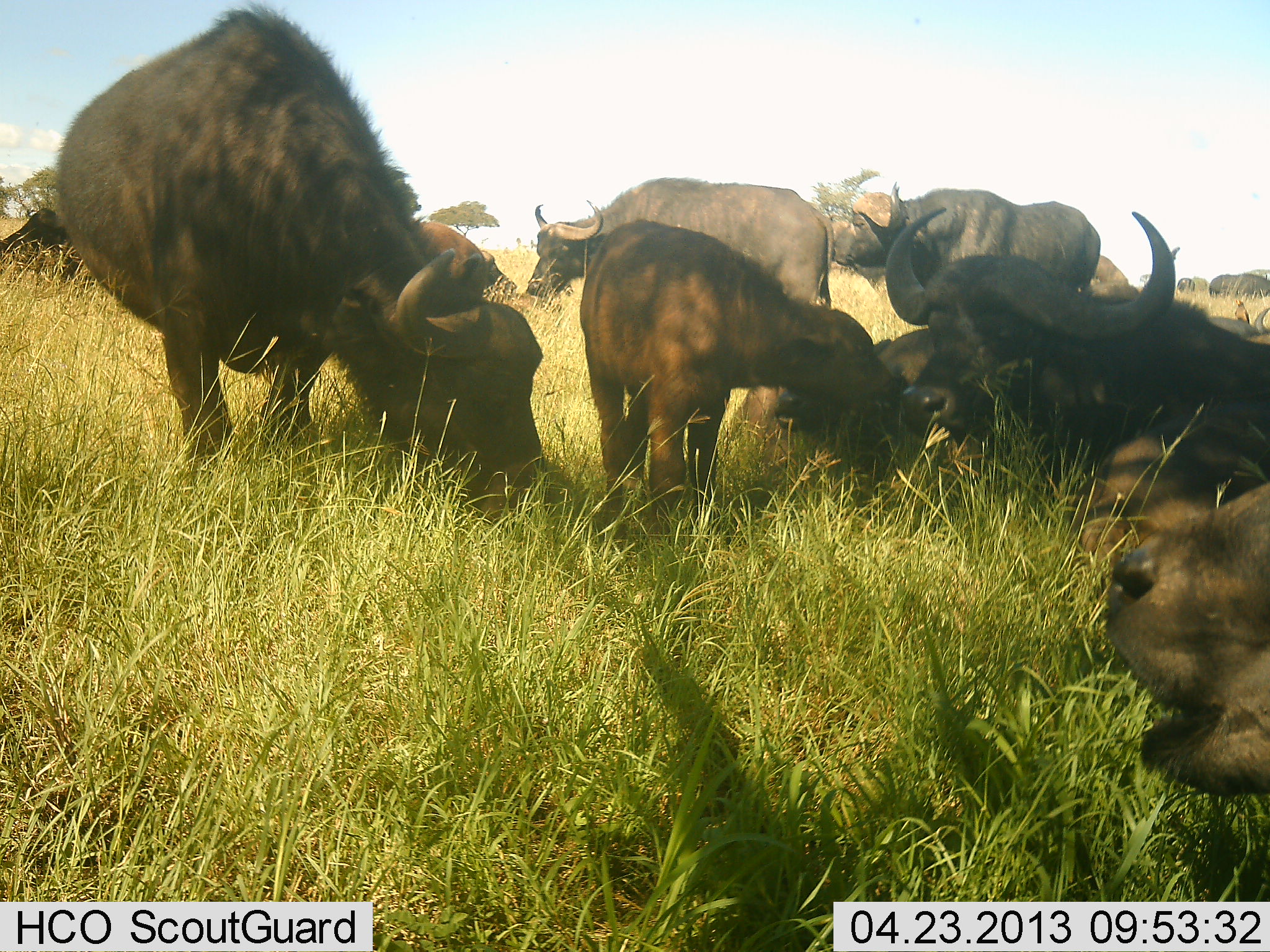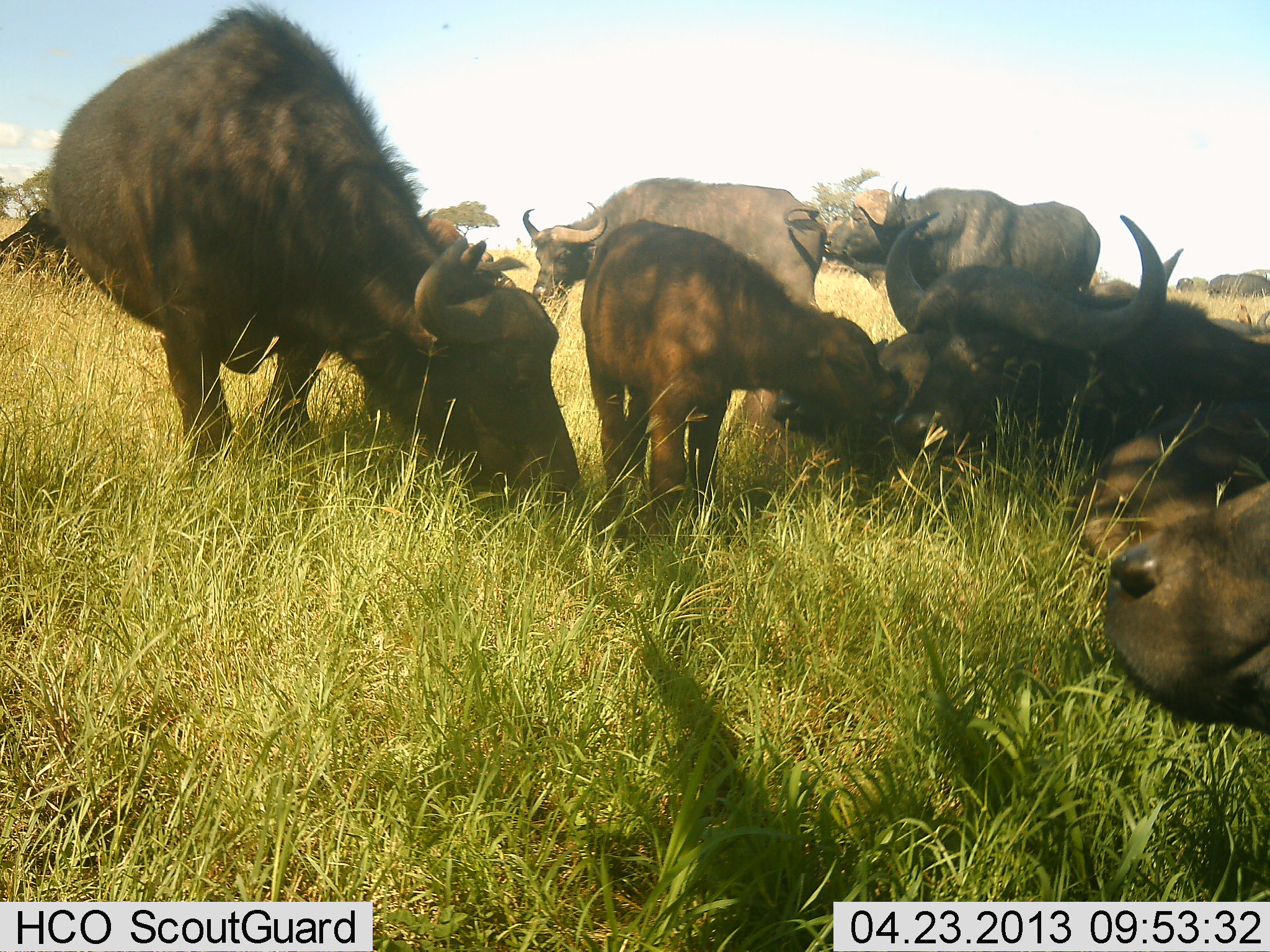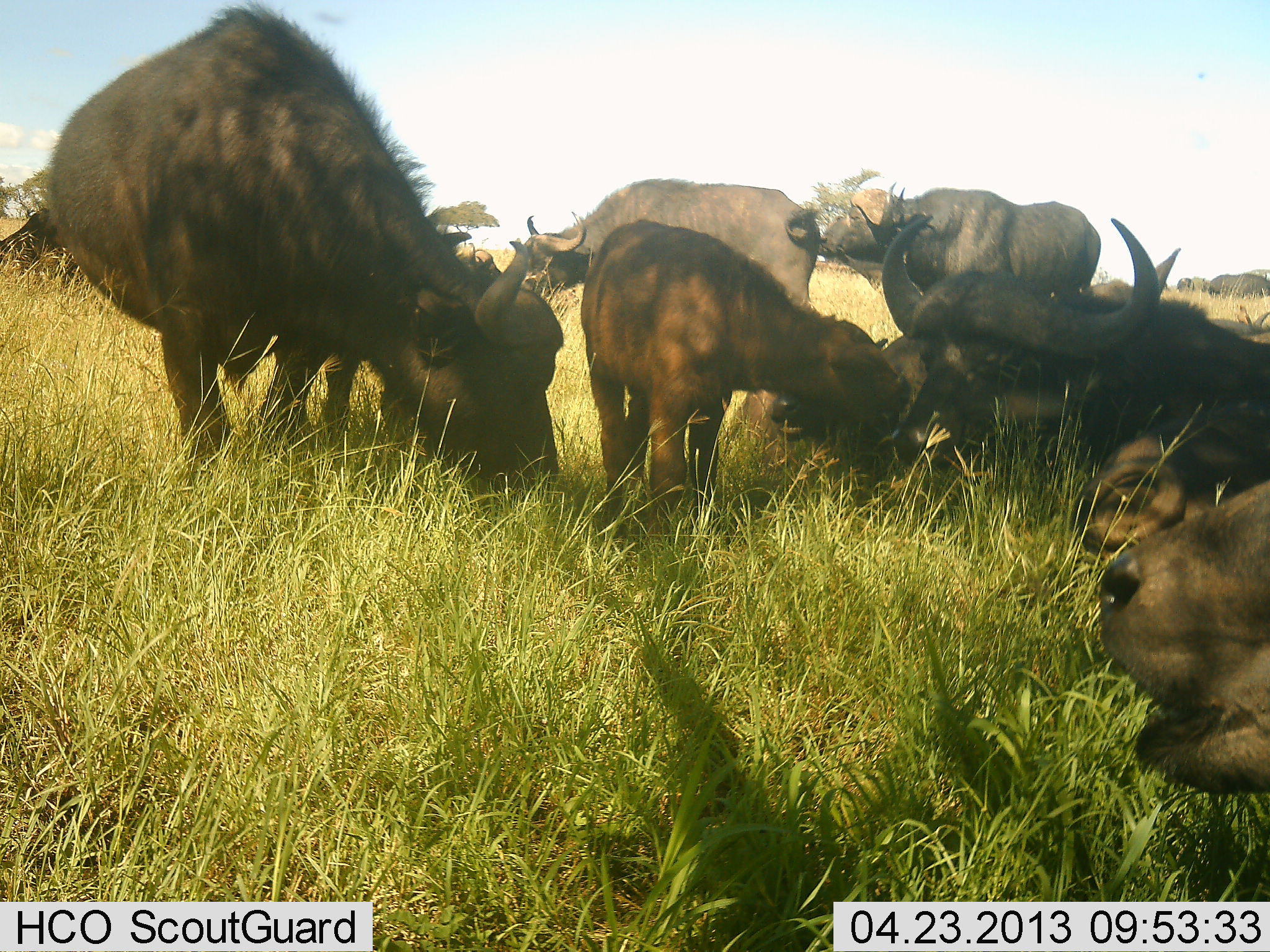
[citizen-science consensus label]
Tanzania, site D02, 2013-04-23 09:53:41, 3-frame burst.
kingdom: Animalia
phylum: Chordata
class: Mammalia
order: Artiodactyla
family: Bovidae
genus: Syncerus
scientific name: Syncerus caffer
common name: cape buffalo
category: buffalo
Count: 10.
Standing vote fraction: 80%.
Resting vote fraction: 80%.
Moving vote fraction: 10%.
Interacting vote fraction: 20%.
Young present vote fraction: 80%.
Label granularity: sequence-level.